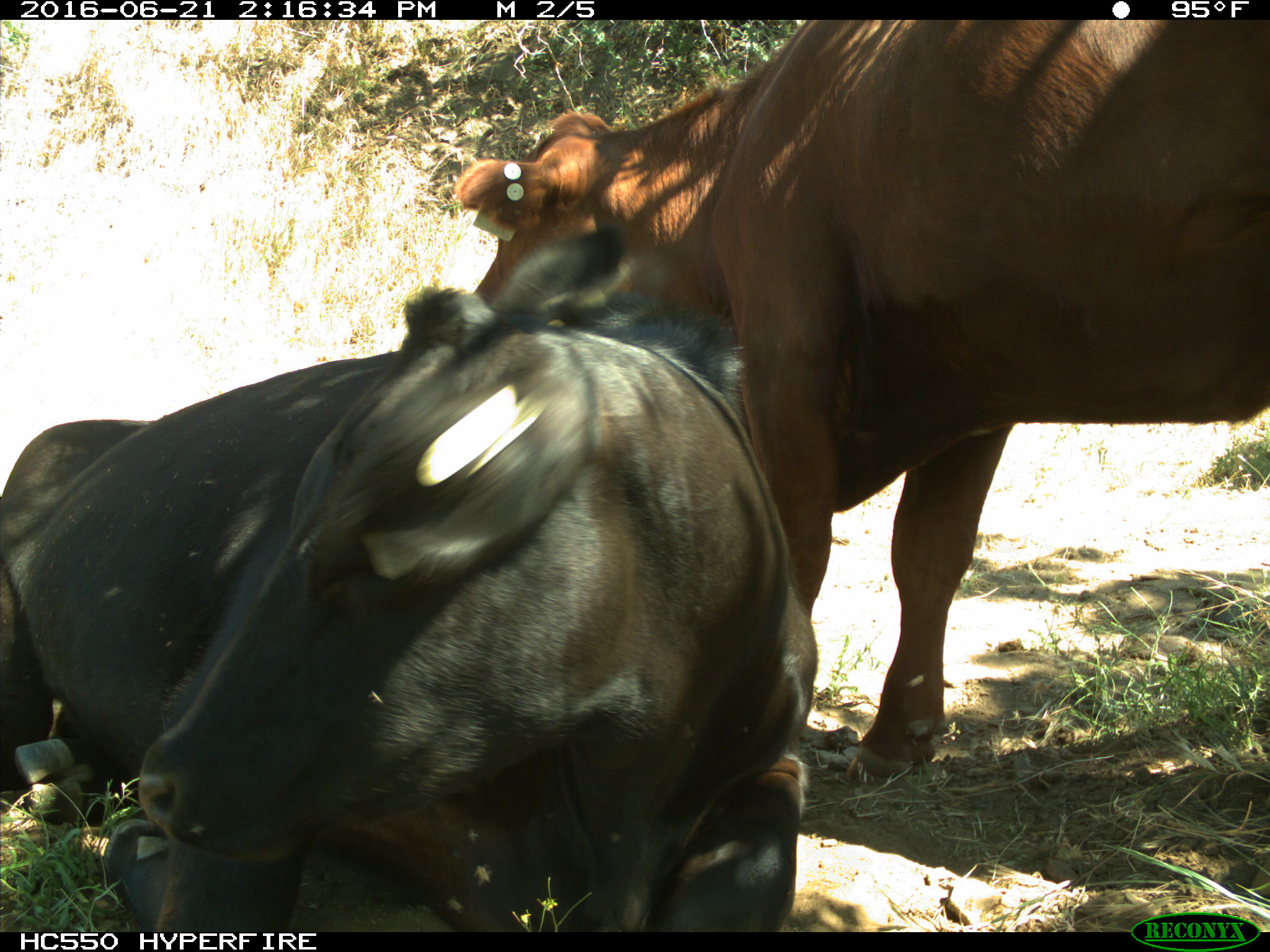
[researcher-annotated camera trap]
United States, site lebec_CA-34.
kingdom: Animalia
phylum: Chordata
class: Mammalia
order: Artiodactyla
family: Bovidae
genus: Bos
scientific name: Bos taurus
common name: domestic cow